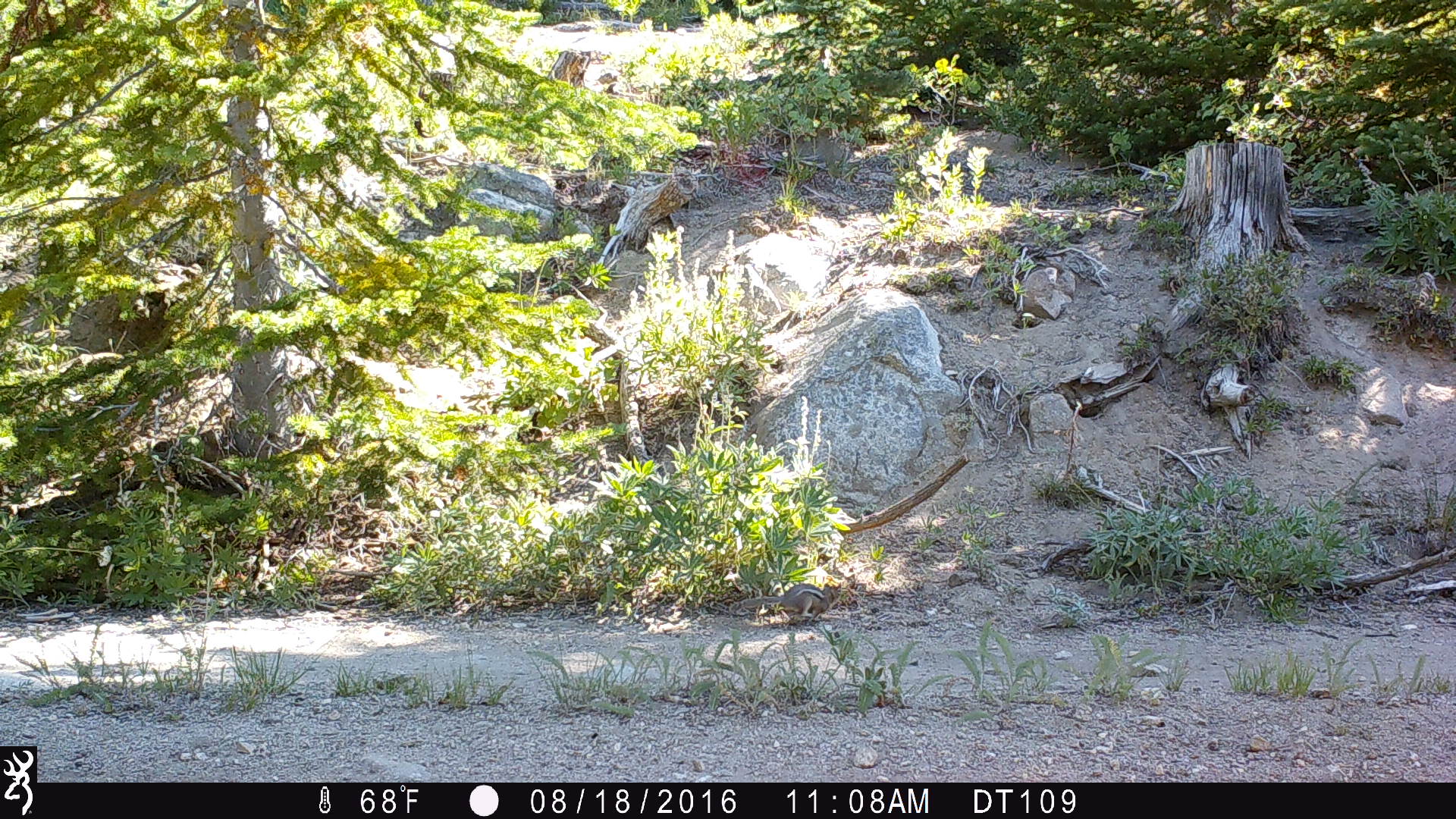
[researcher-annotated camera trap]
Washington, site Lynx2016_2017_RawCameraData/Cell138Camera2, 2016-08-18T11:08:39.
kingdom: Animalia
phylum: Chordata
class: Mammalia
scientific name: Mammalia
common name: small mammal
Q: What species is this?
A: Small mammal (Mammalia).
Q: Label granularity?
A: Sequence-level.